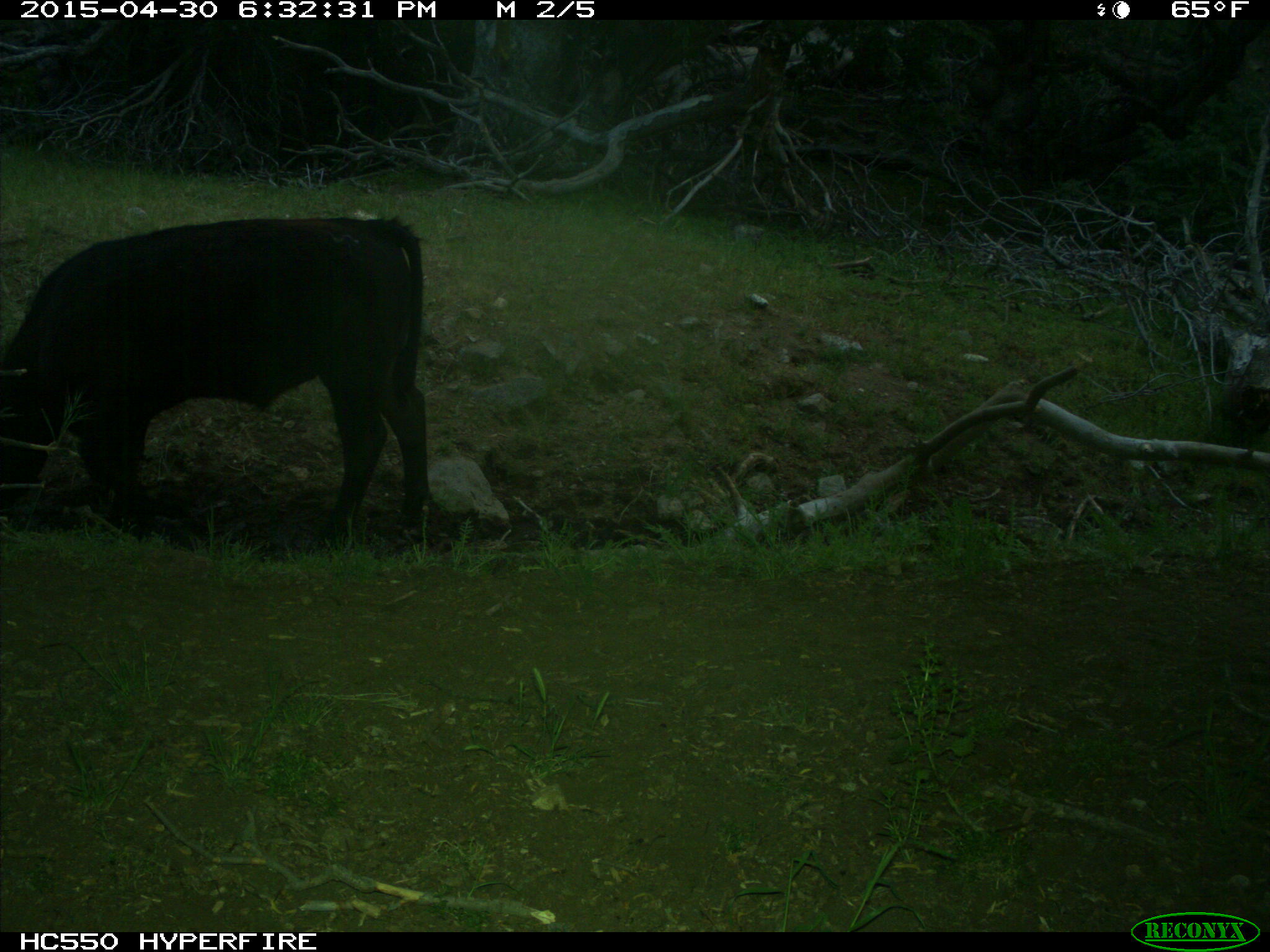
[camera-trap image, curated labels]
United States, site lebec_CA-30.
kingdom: Animalia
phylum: Chordata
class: Mammalia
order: Artiodactyla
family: Bovidae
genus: Bos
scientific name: Bos taurus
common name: domestic cow